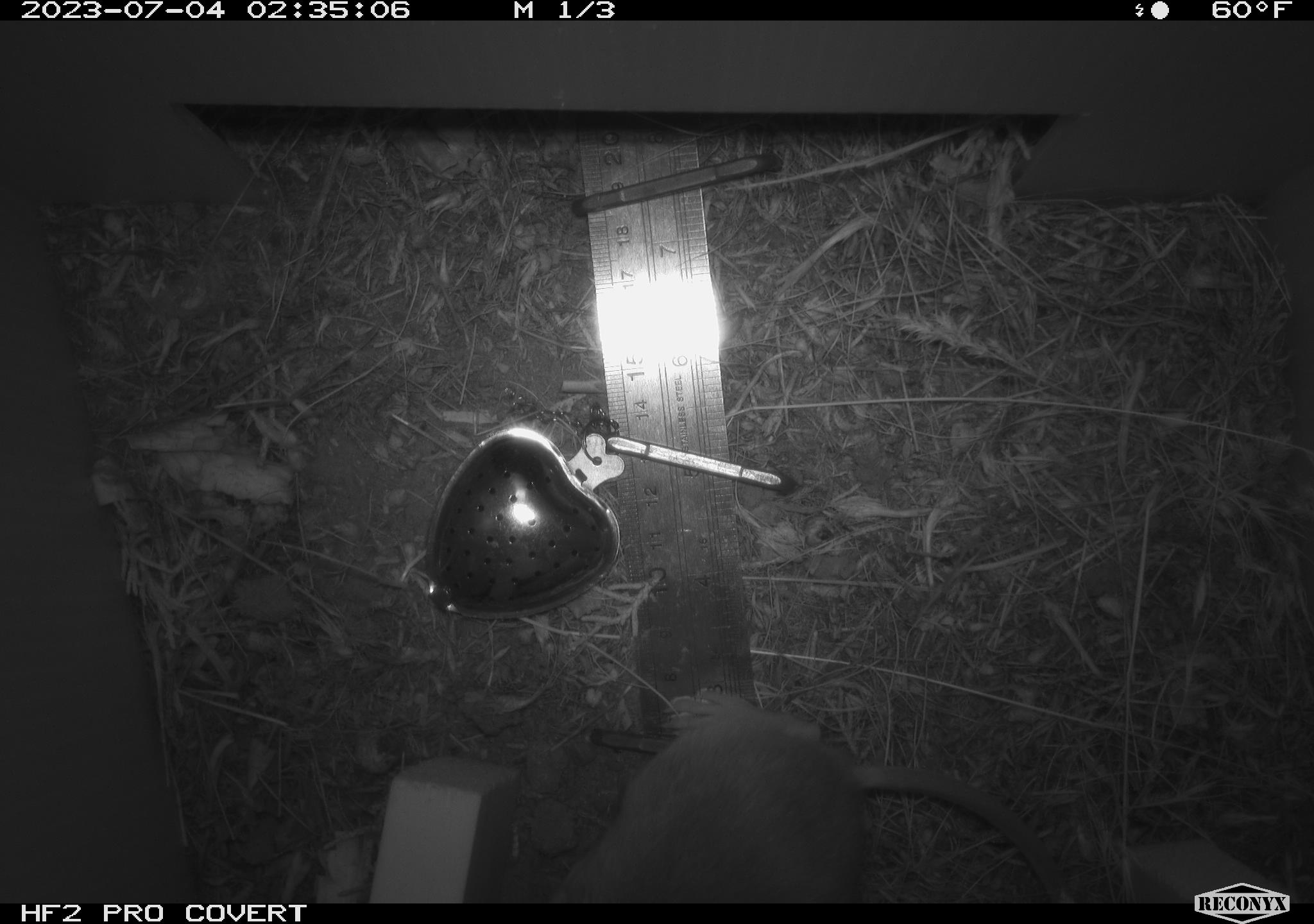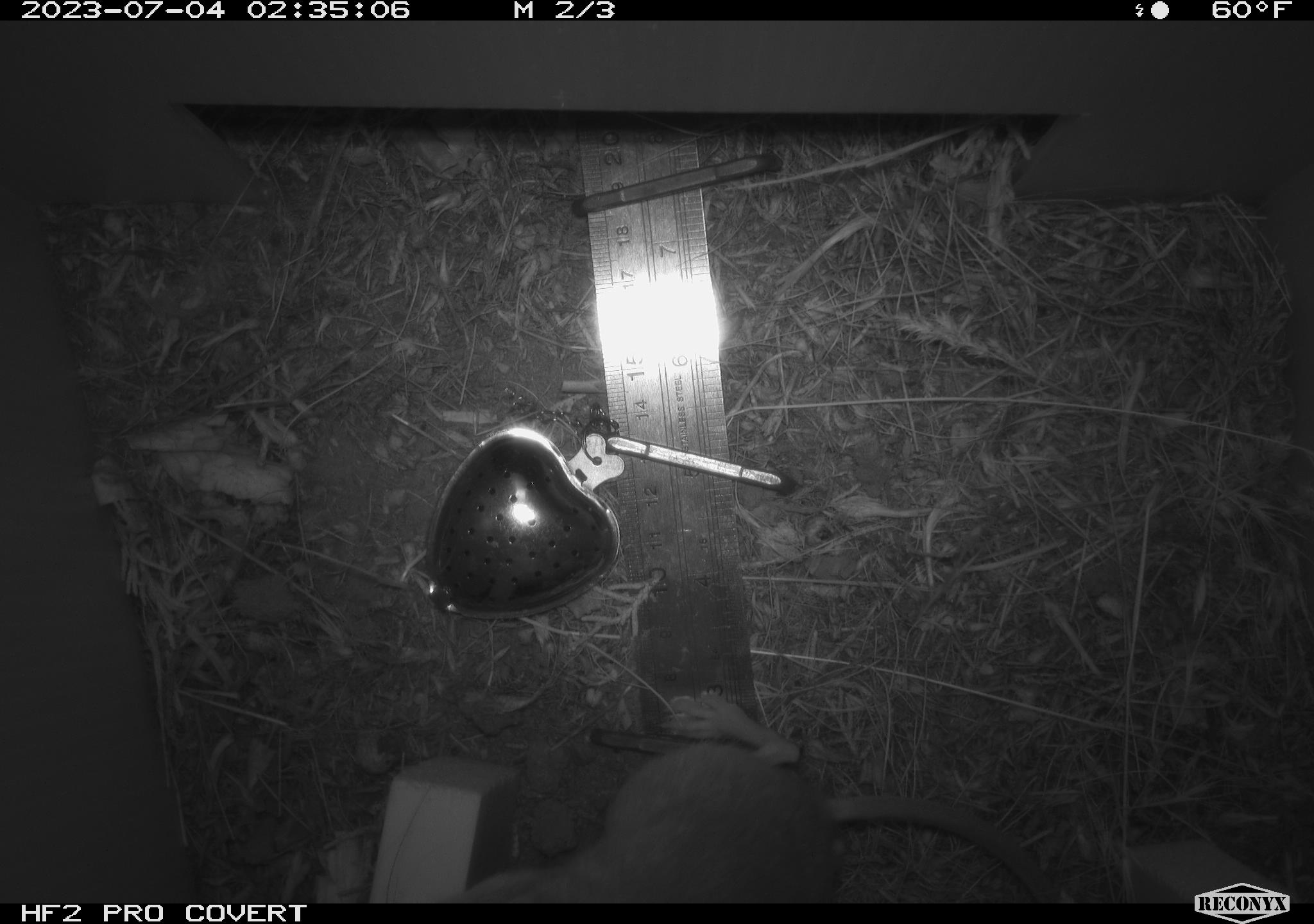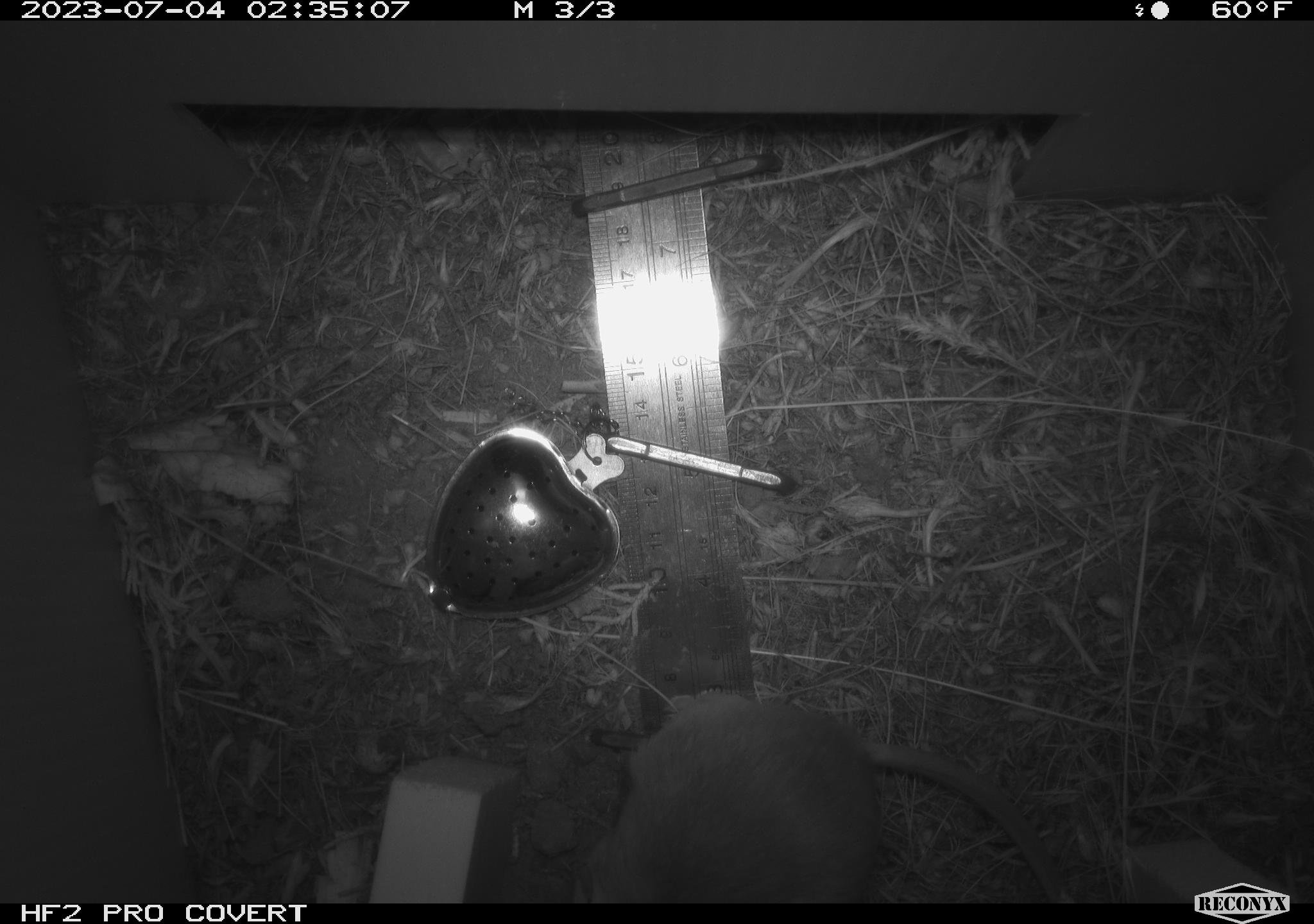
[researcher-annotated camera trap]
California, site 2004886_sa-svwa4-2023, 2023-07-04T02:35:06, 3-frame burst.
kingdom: Animalia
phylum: Chordata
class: Mammalia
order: Rodentia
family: Heteromyidae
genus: Dipodomys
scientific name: Dipodomys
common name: kangaroo rats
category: dipodomys species